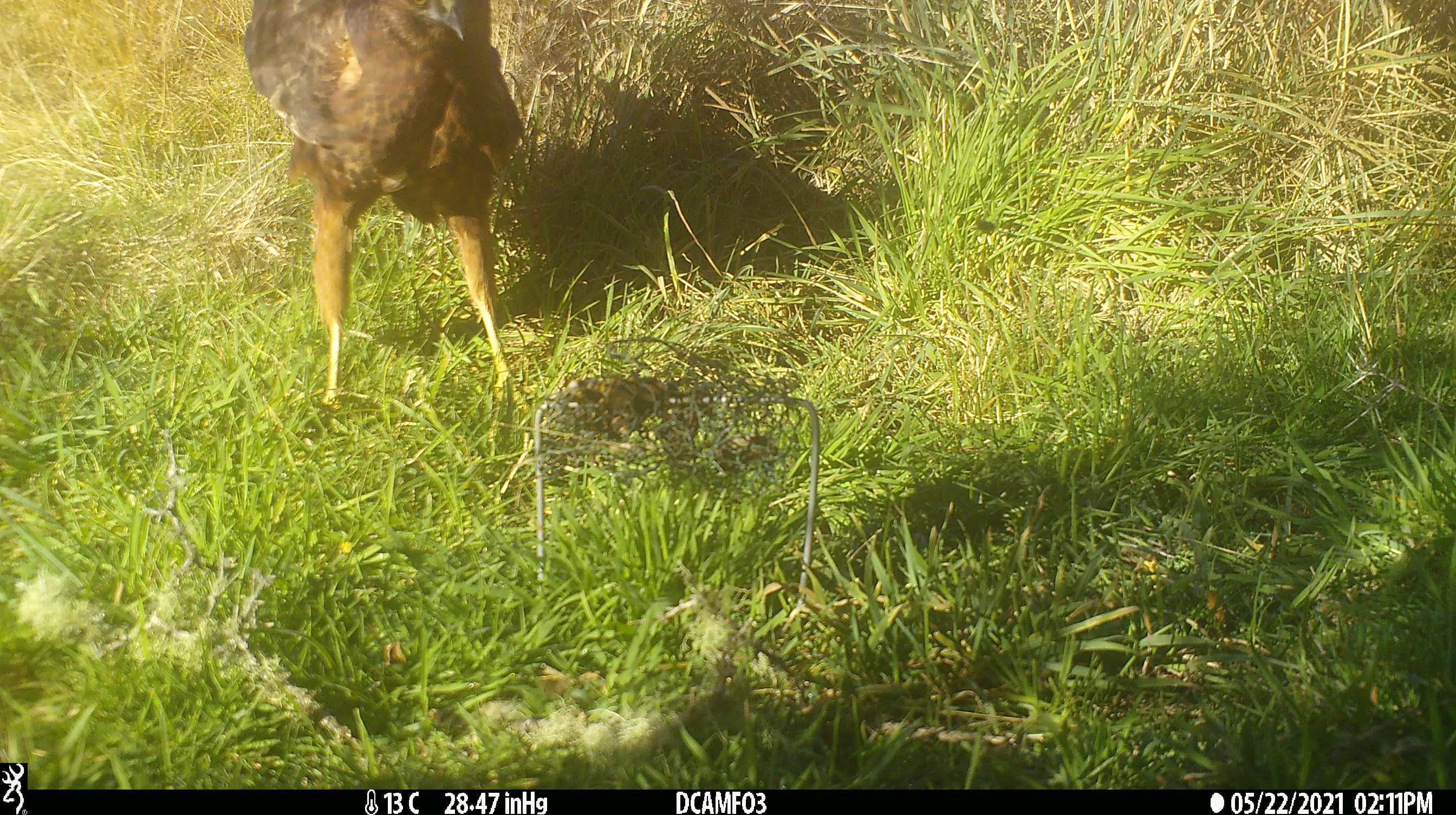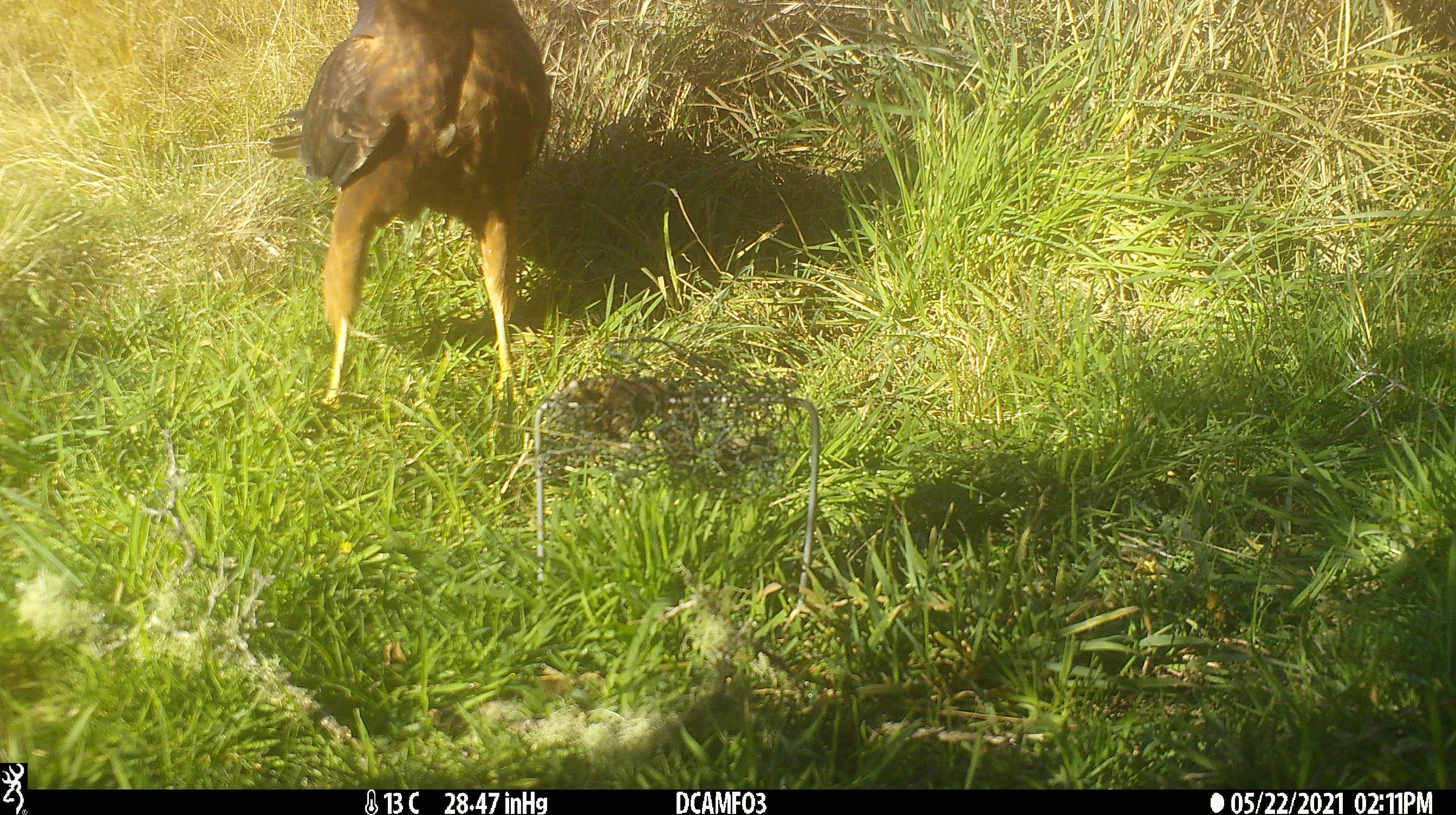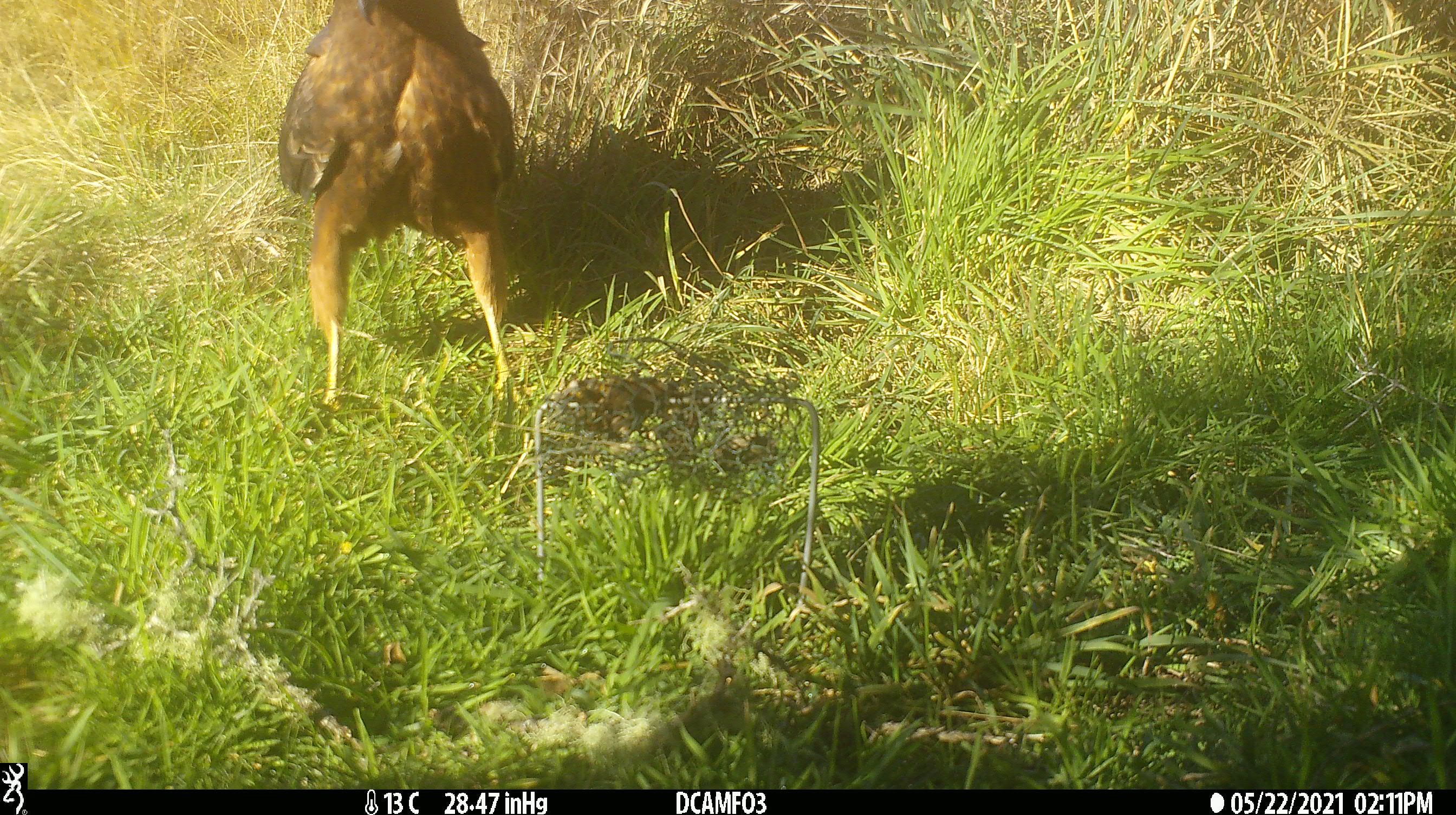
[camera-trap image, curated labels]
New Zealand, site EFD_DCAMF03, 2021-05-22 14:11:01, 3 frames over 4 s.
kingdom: Animalia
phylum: Chordata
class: Aves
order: Accipitriformes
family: Accipitridae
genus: Circus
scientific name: Circus approximans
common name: swamp harrier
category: harrier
Harrier (swamp harrier) (Circus approximans).